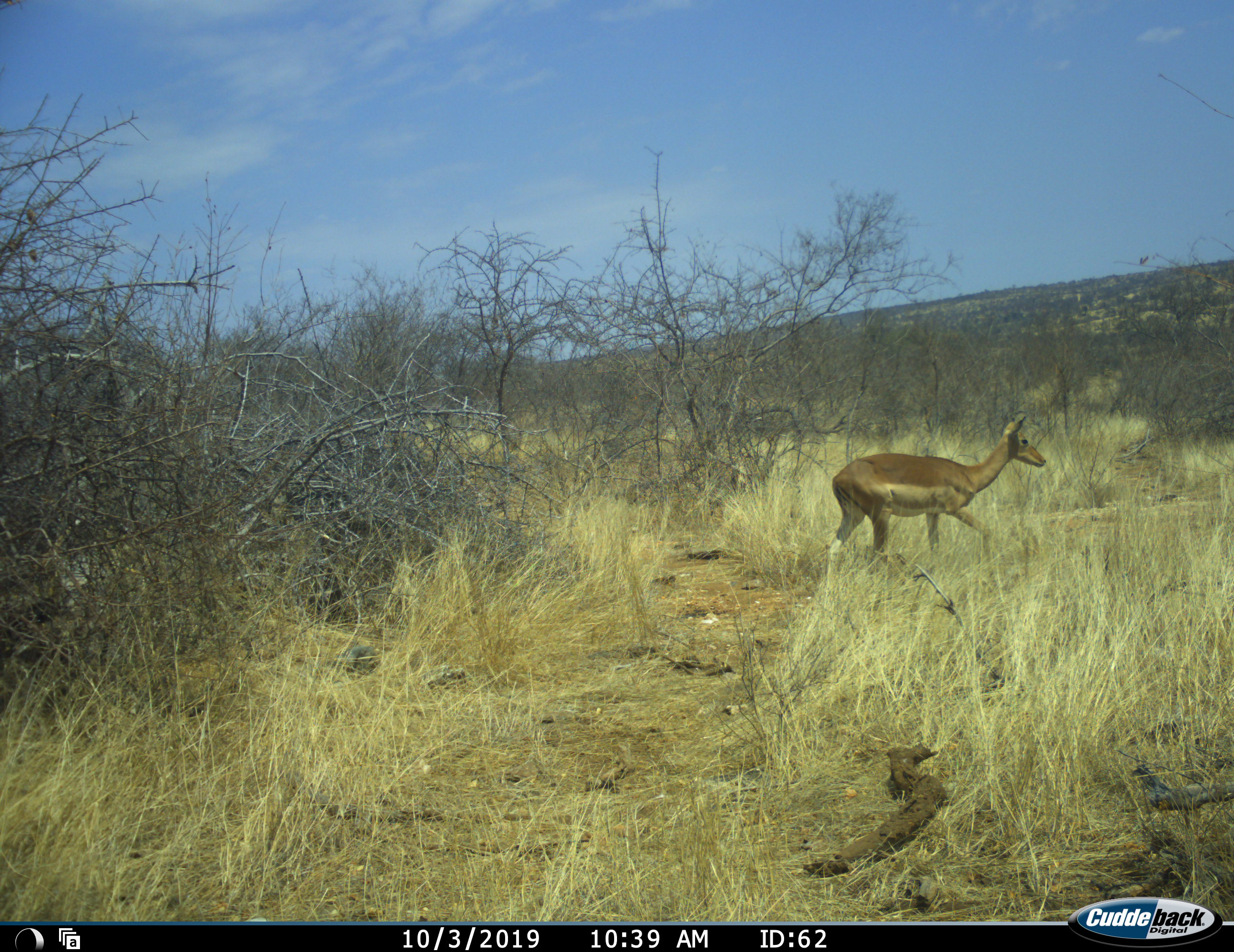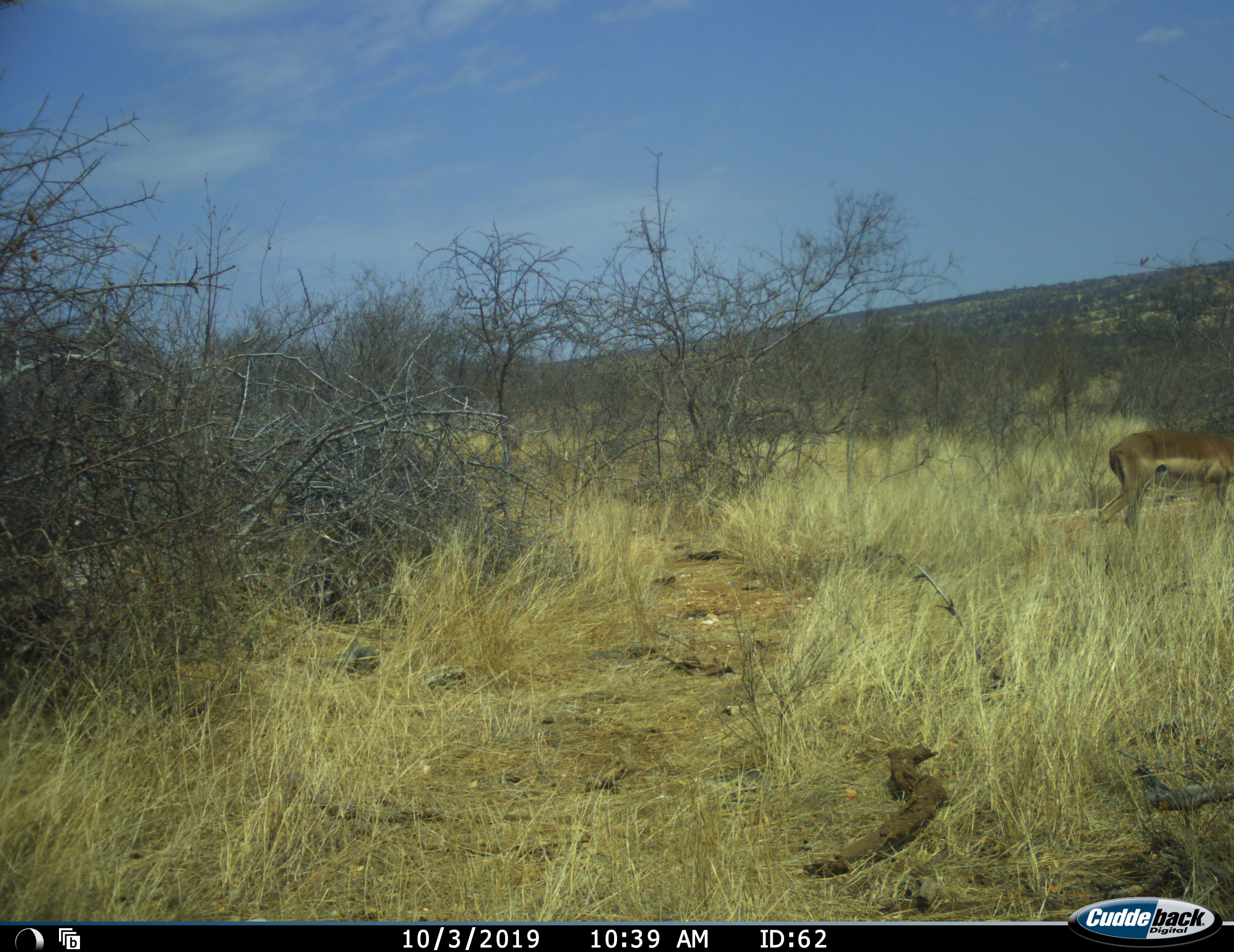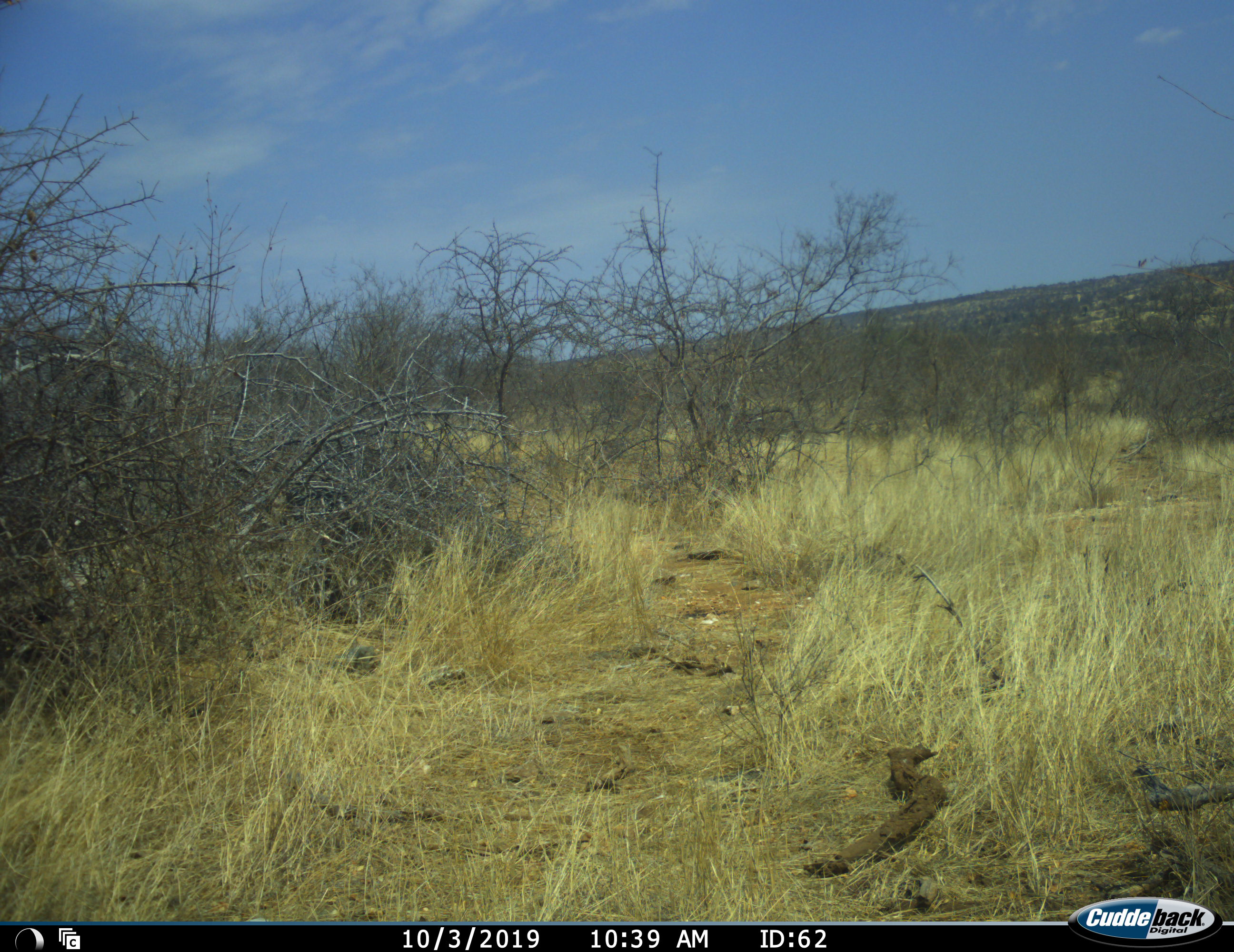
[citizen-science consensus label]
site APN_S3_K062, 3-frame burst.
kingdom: Animalia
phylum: Chordata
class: Mammalia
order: Artiodactyla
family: Bovidae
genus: Aepyceros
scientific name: Aepyceros melampus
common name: impala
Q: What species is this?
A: Impala (Aepyceros melampus).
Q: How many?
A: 1.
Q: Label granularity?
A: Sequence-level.